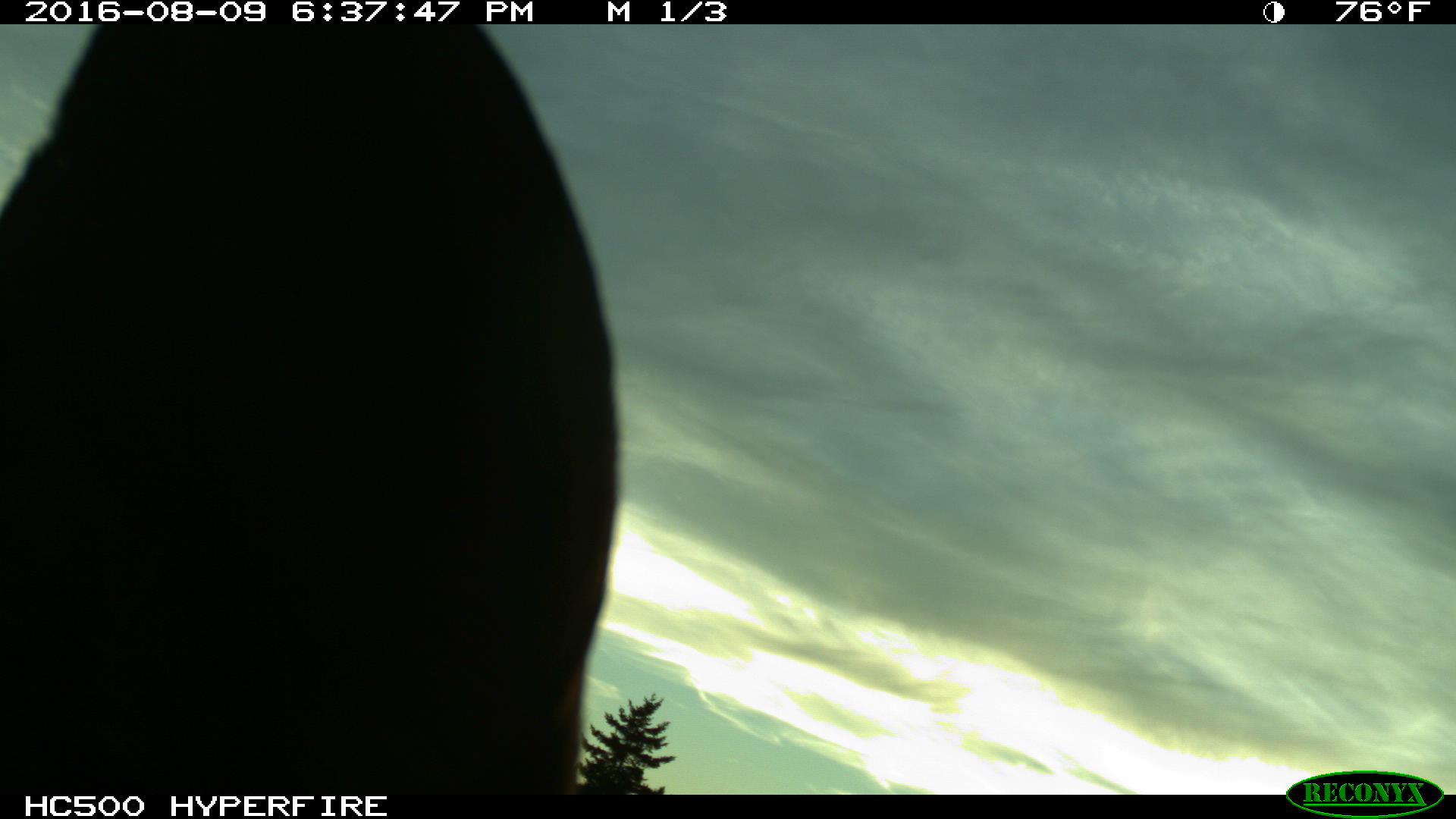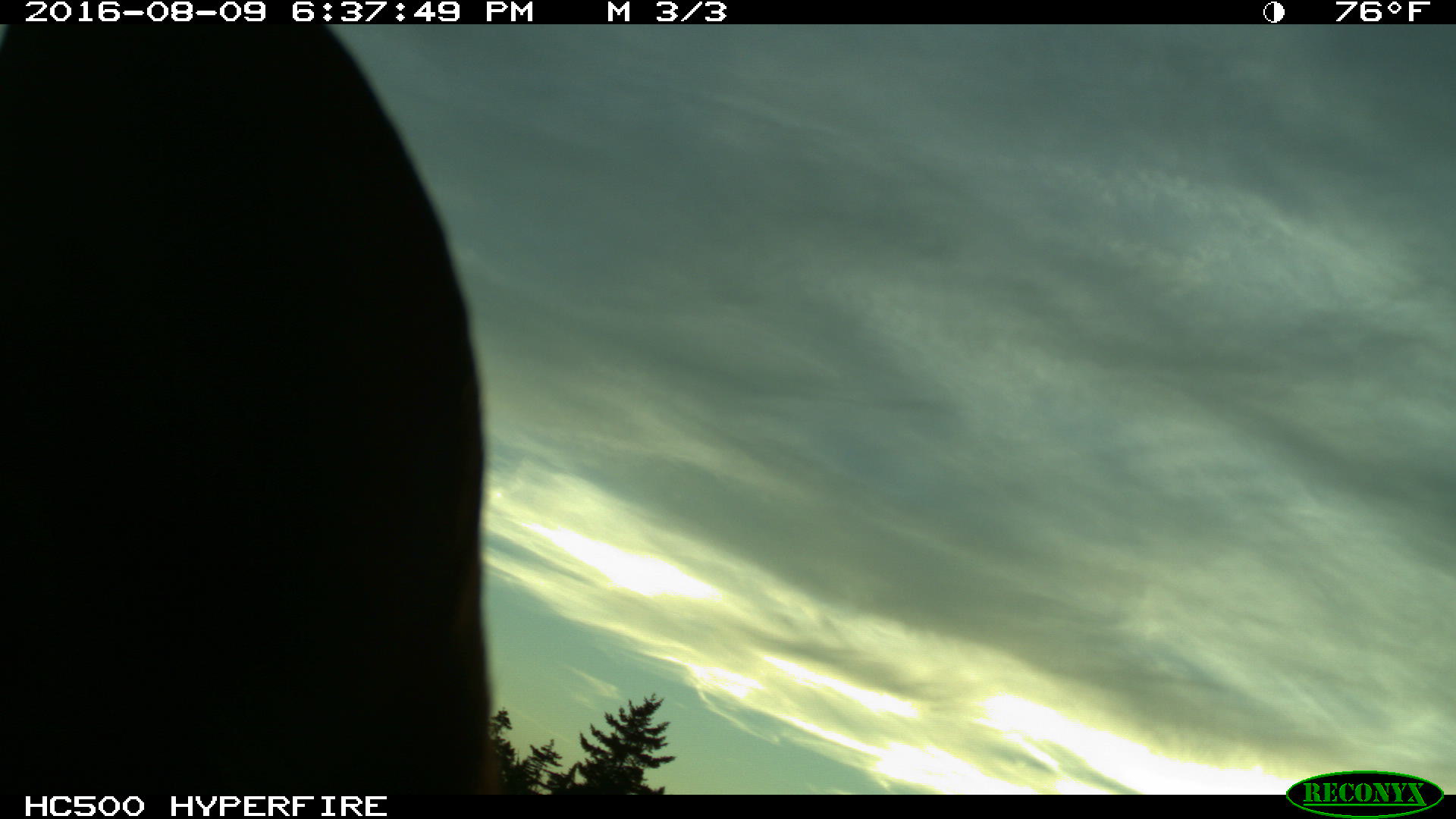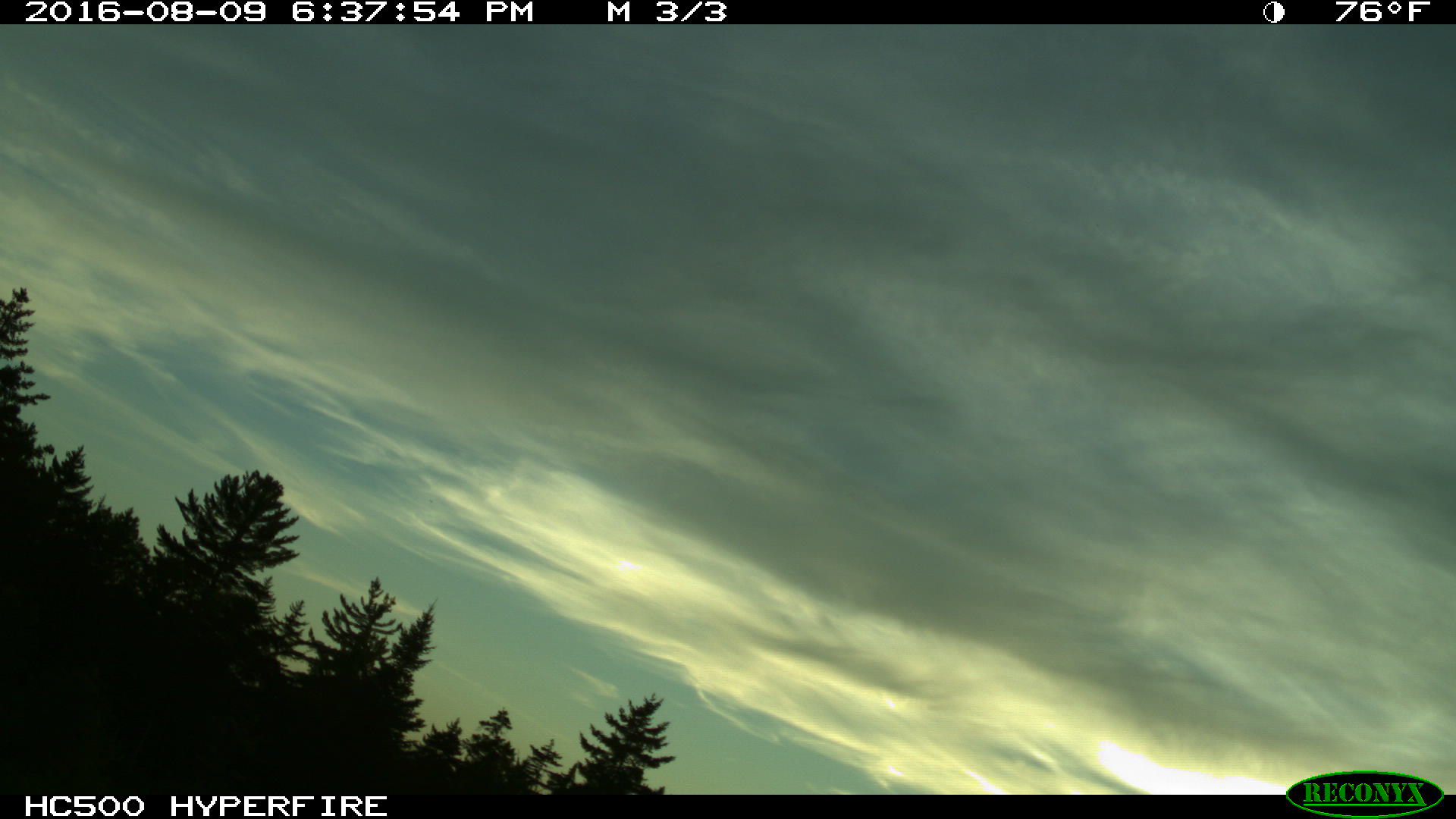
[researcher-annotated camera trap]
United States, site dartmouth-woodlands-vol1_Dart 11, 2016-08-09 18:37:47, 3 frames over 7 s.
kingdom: Animalia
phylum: Chordata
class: Mammalia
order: Artiodactyla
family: Cervidae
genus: Alces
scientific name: Alces alces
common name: moose